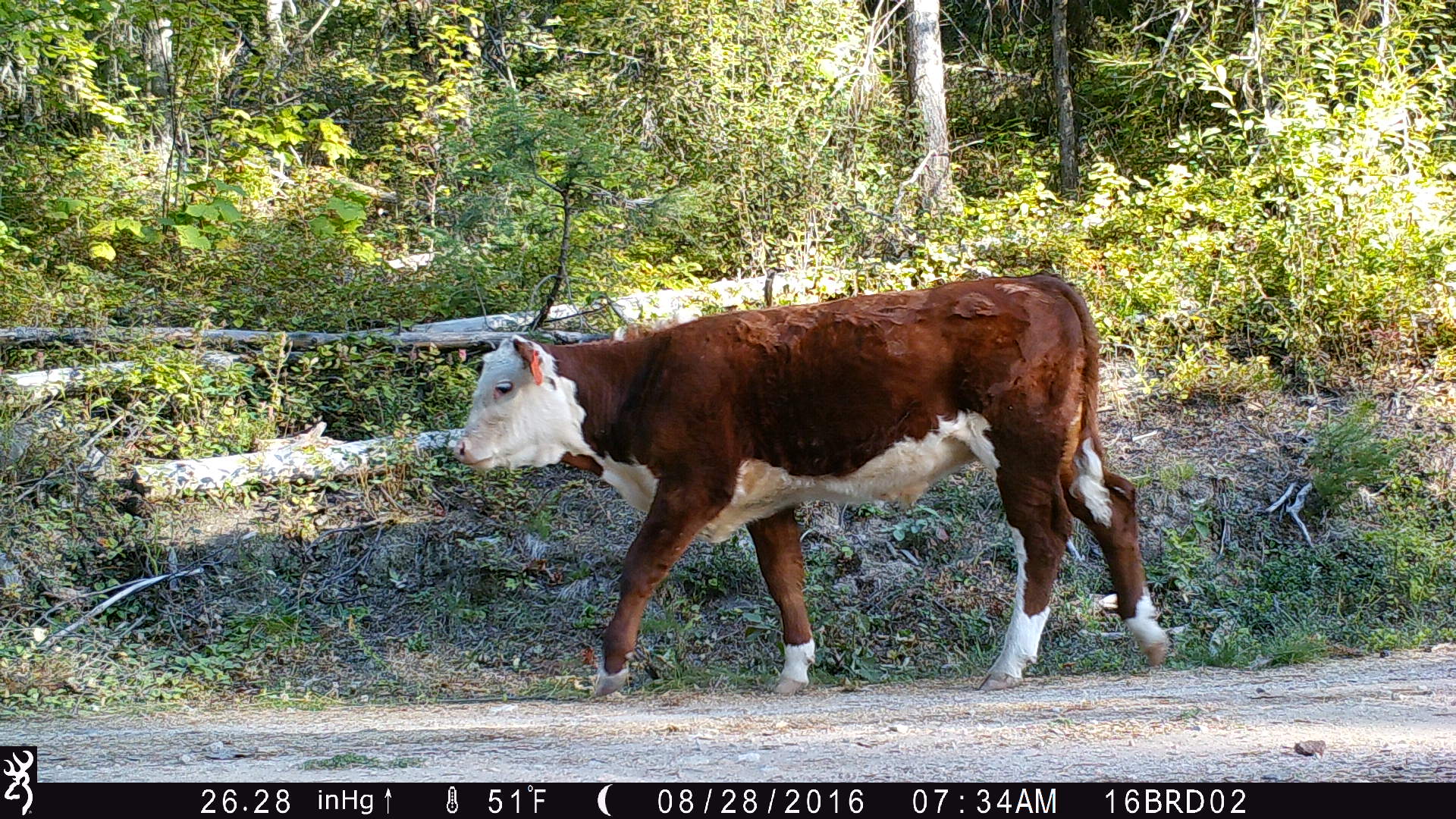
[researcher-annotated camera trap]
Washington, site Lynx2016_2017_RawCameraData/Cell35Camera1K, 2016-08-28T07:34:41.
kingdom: Animalia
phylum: Chordata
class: Mammalia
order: Artiodactyla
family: Bovidae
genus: Bos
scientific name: Bos taurus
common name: domestic cattle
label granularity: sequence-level